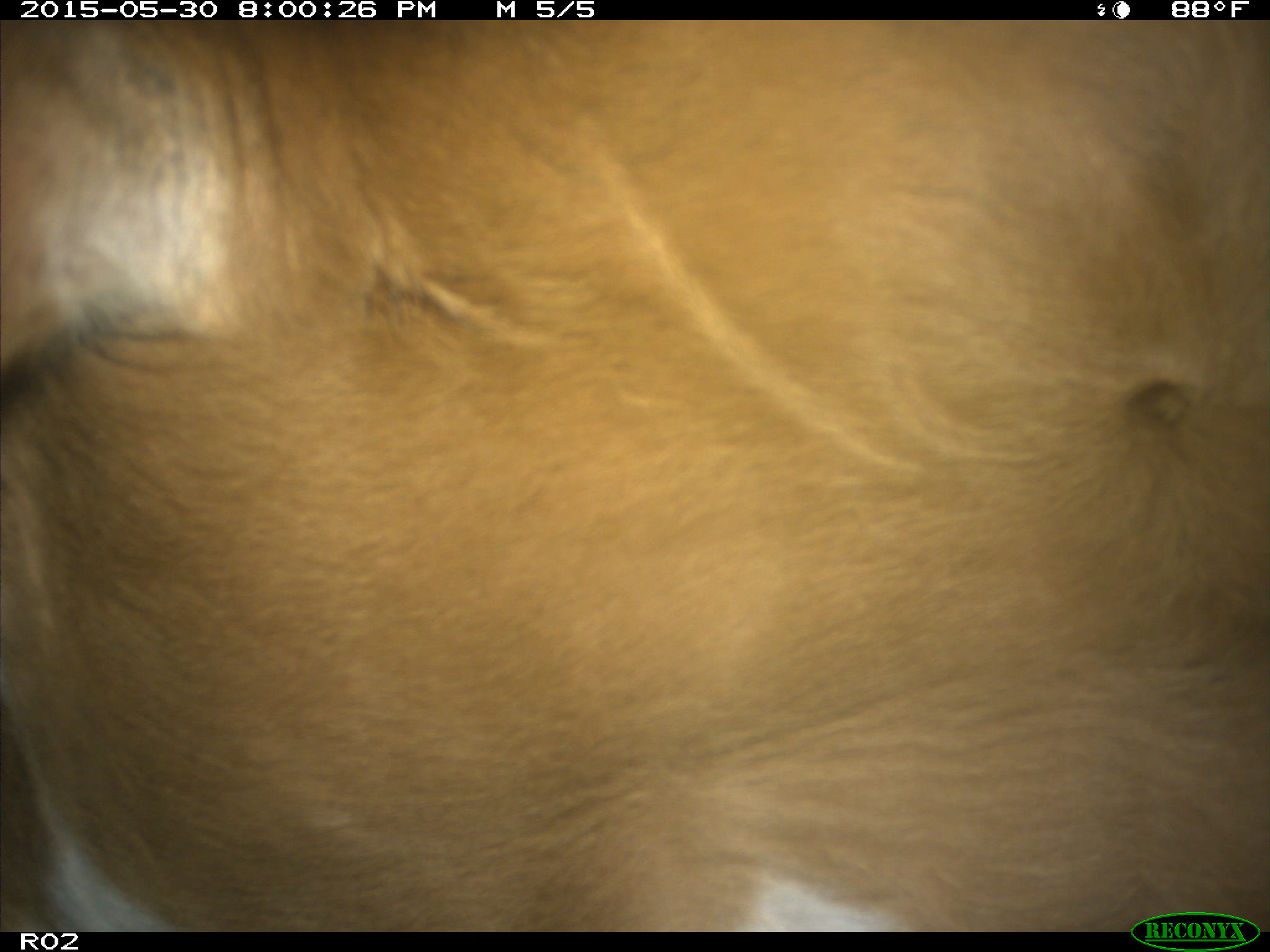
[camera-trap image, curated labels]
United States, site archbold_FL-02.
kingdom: Animalia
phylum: Chordata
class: Mammalia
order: Artiodactyla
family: Bovidae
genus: Bos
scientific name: Bos taurus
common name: domestic cow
Bos taurus (domestic cow).